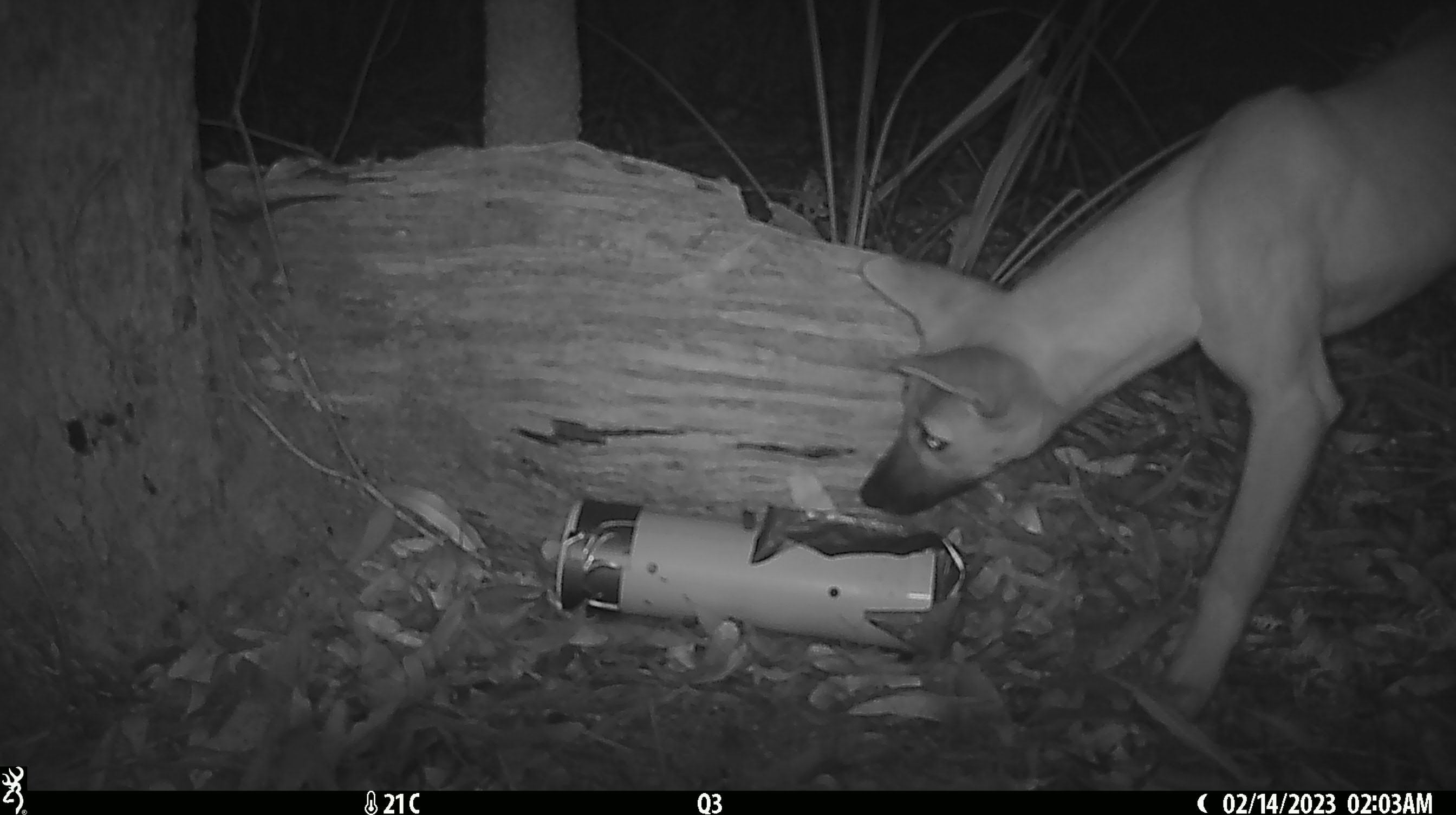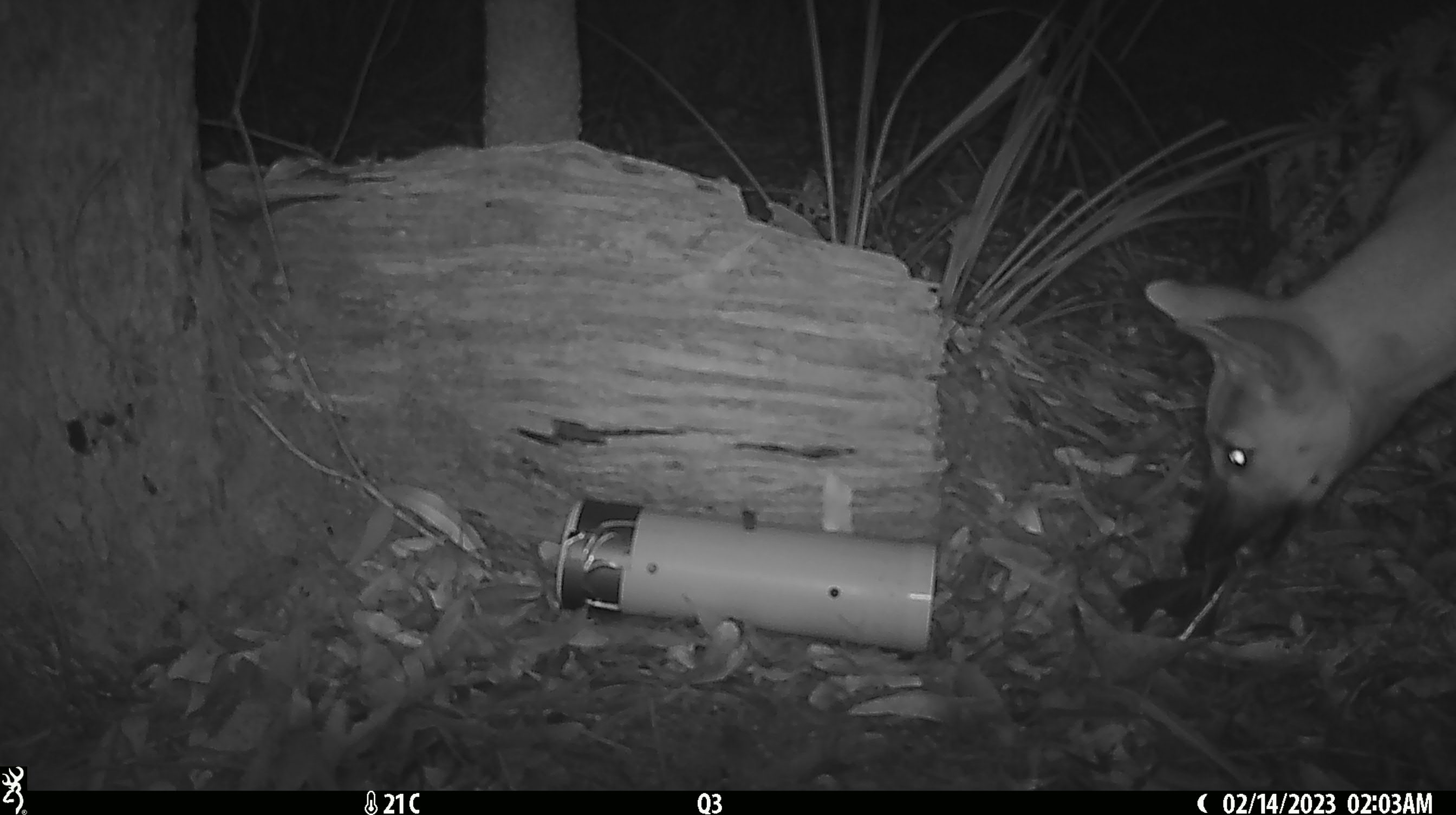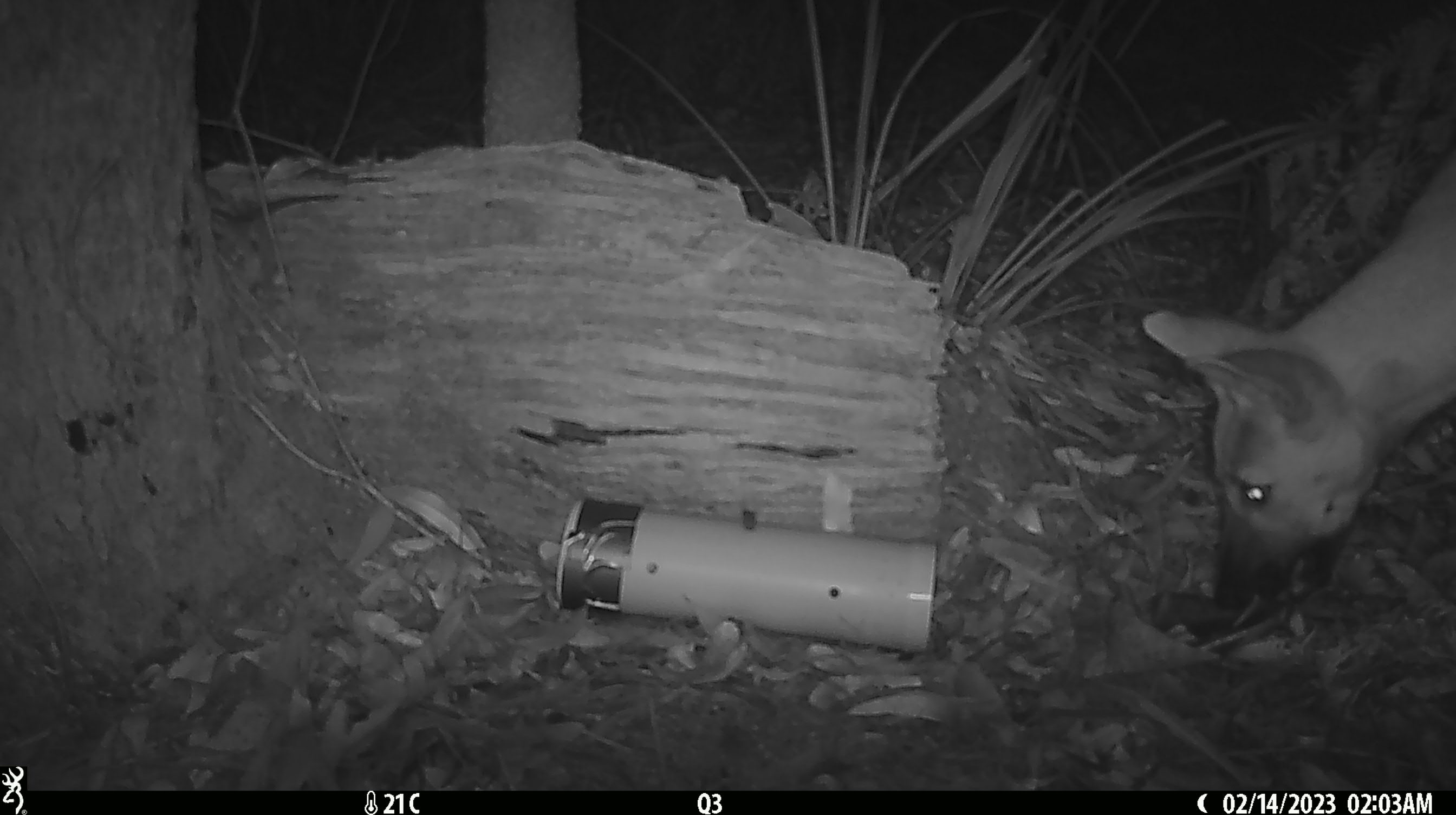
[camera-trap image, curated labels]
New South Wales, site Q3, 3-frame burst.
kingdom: Animalia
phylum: Chordata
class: Mammalia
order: Carnivora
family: Canidae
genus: Canis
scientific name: Canis familiaris dingo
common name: dingo